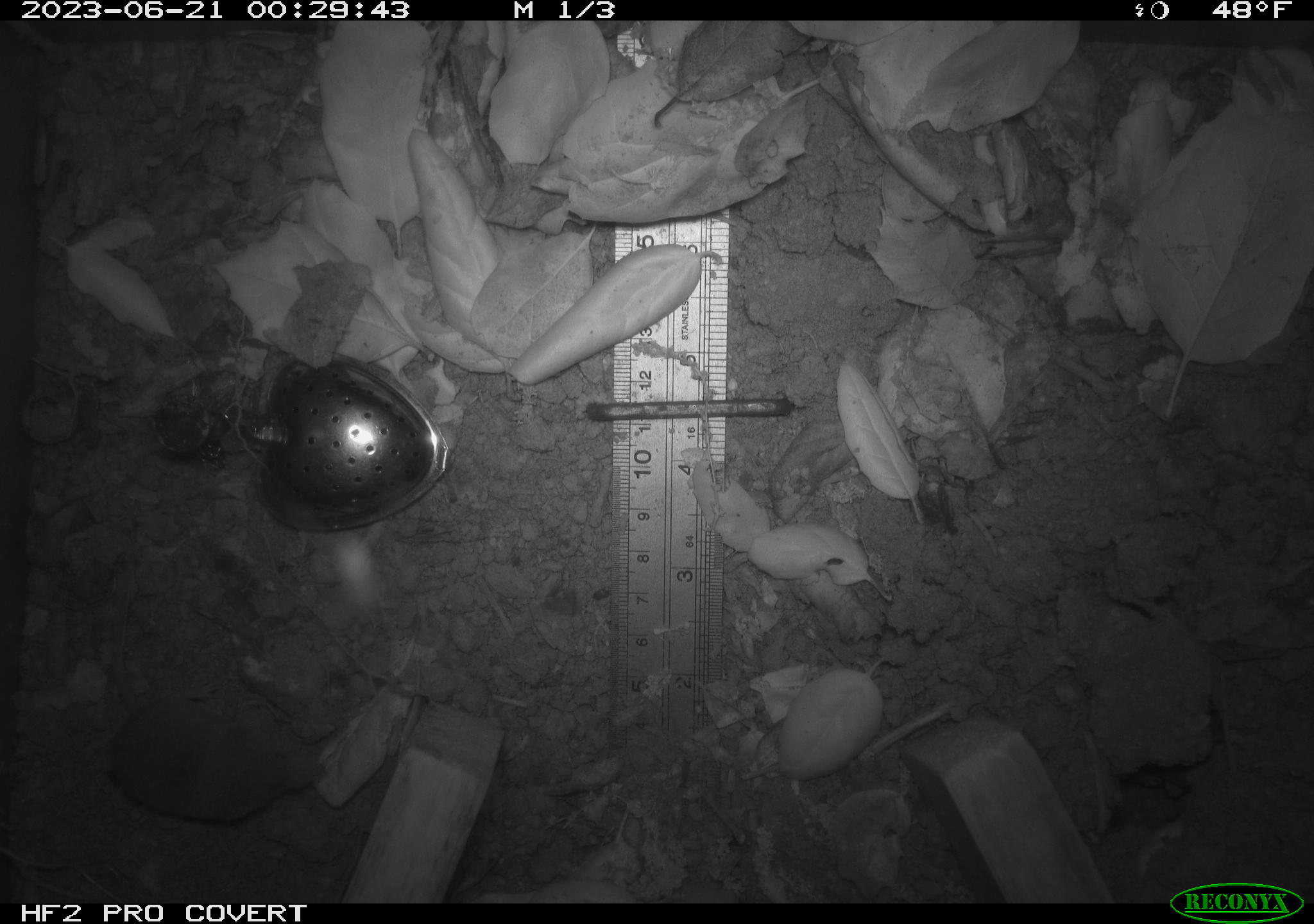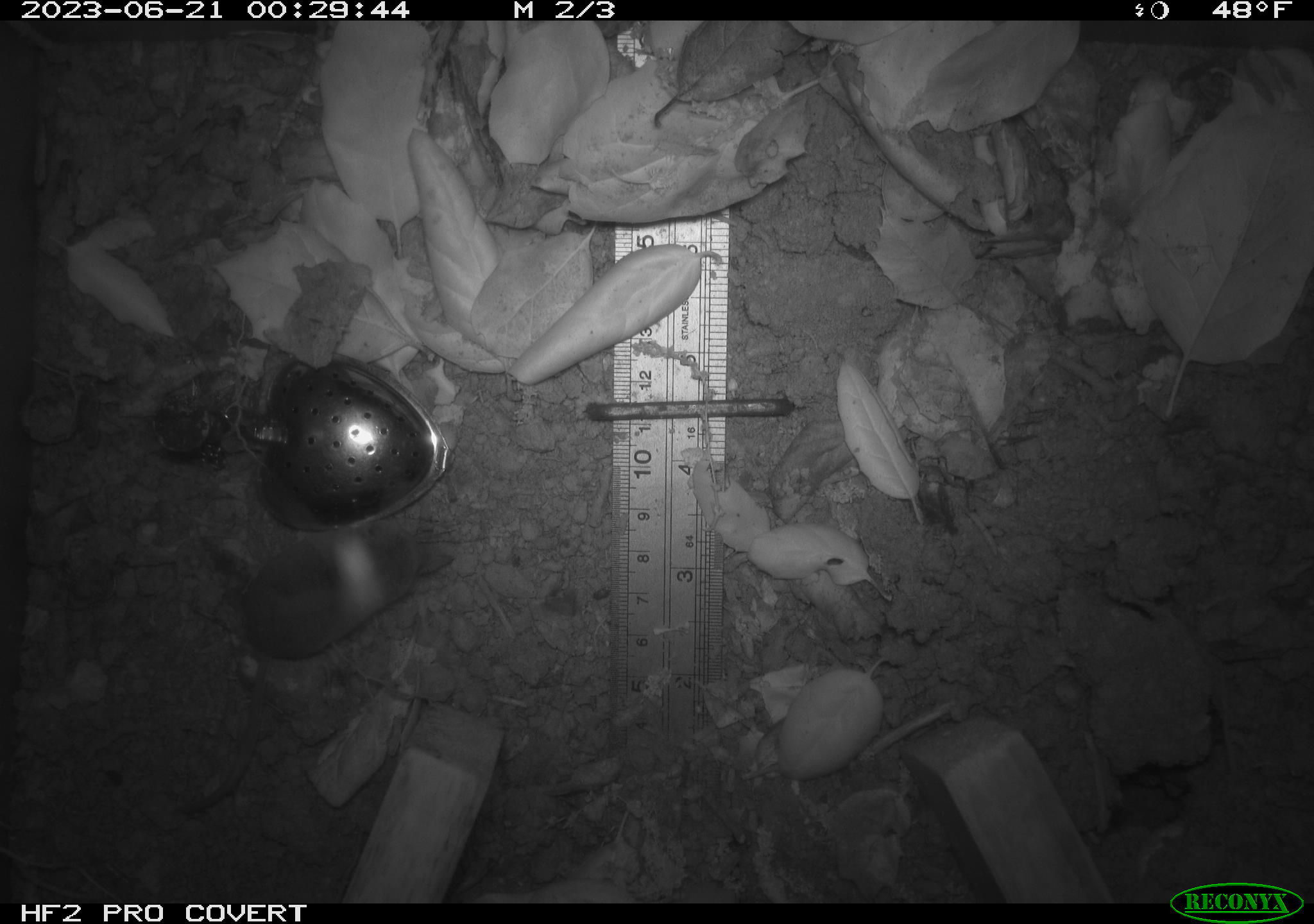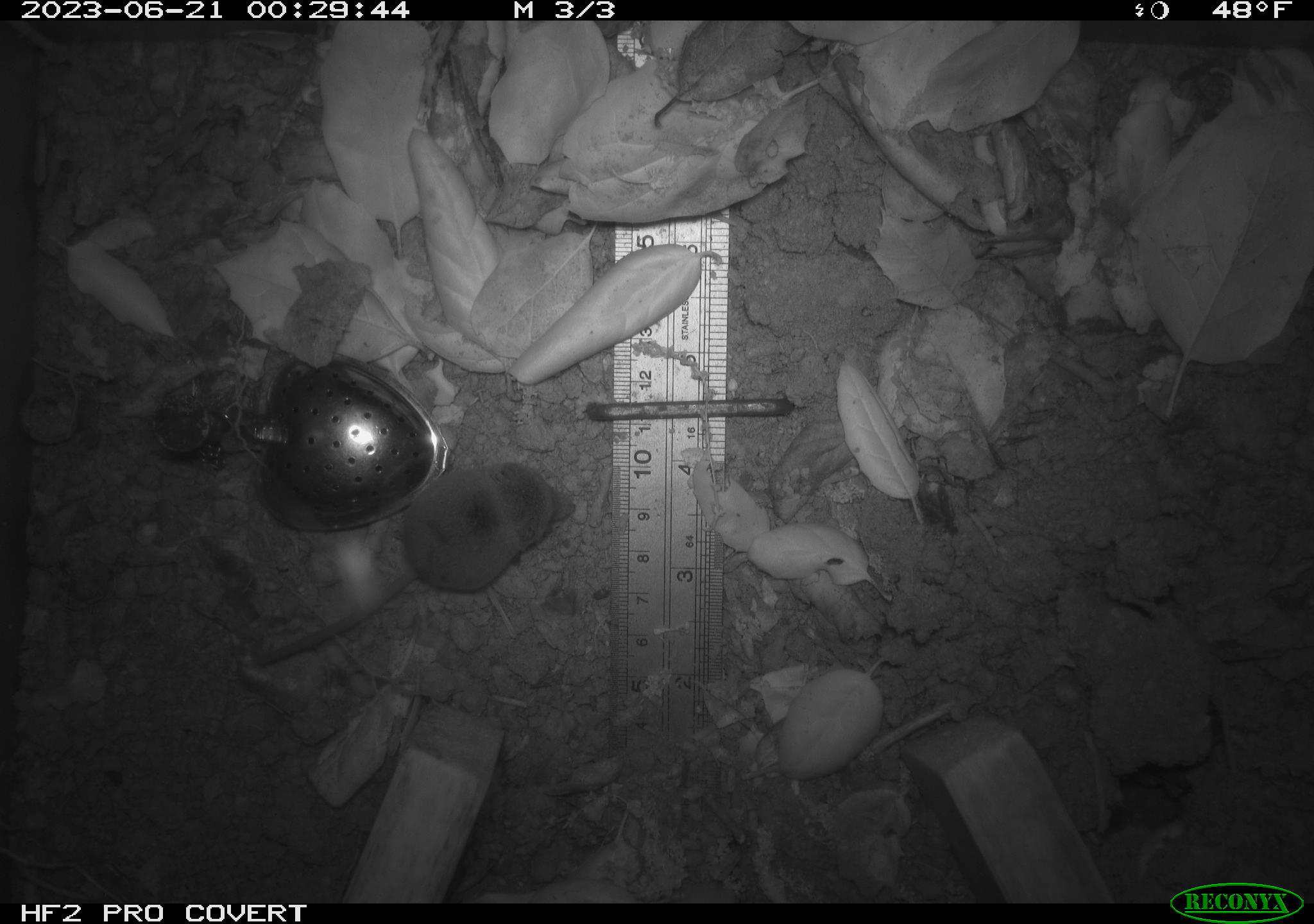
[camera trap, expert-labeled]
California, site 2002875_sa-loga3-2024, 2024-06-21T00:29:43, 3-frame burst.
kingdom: Animalia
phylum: Chordata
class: Mammalia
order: Eulipotyphla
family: Soricidae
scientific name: Soricidae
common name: shrews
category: soricidae family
Soricidae family (shrews) (Soricidae).